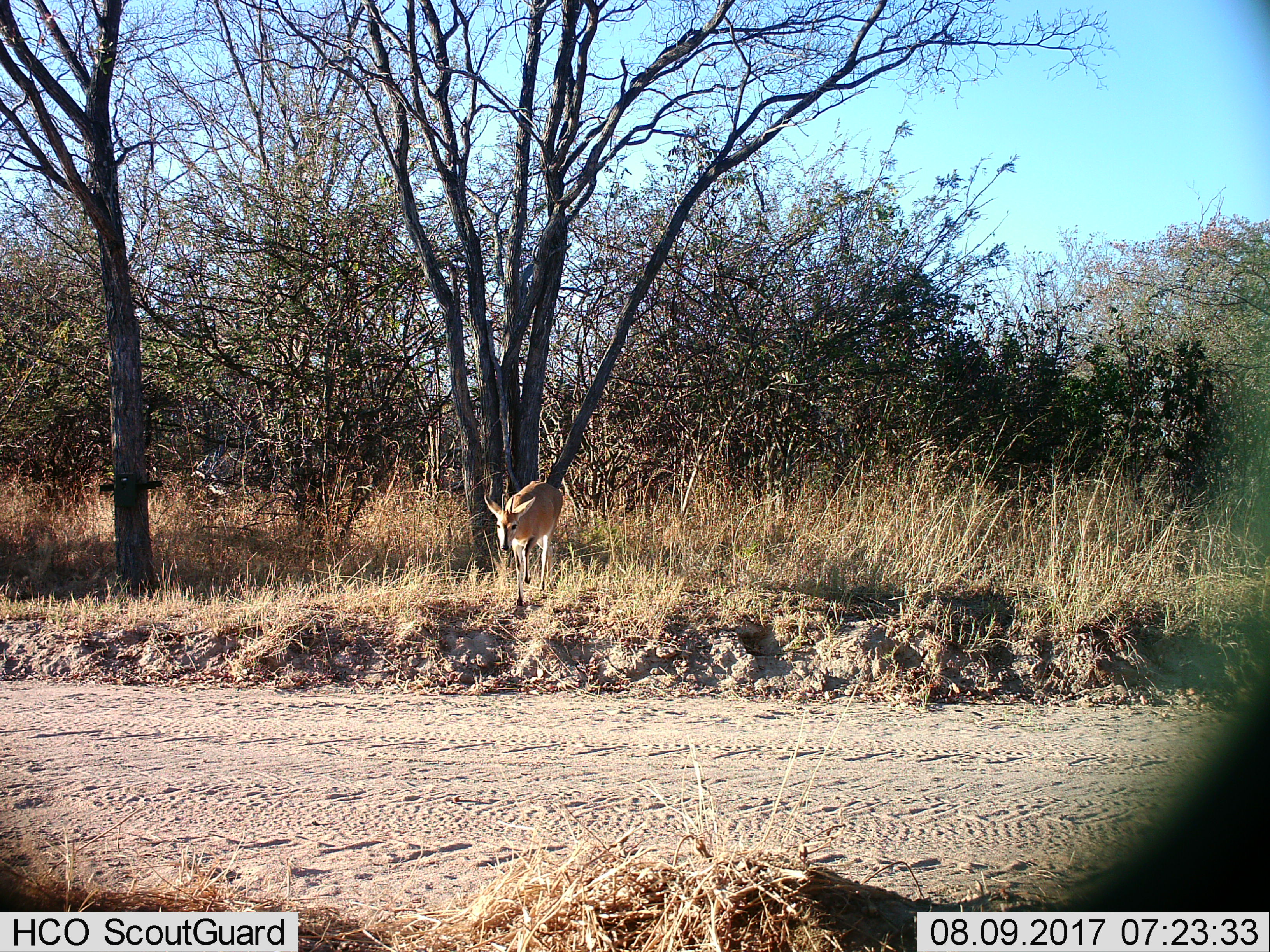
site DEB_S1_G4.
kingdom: Animalia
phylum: Chordata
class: Mammalia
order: Artiodactyla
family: Bovidae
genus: Sylvicapra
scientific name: Sylvicapra grimmia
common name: common duiker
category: duikercommongrey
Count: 1.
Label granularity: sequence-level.